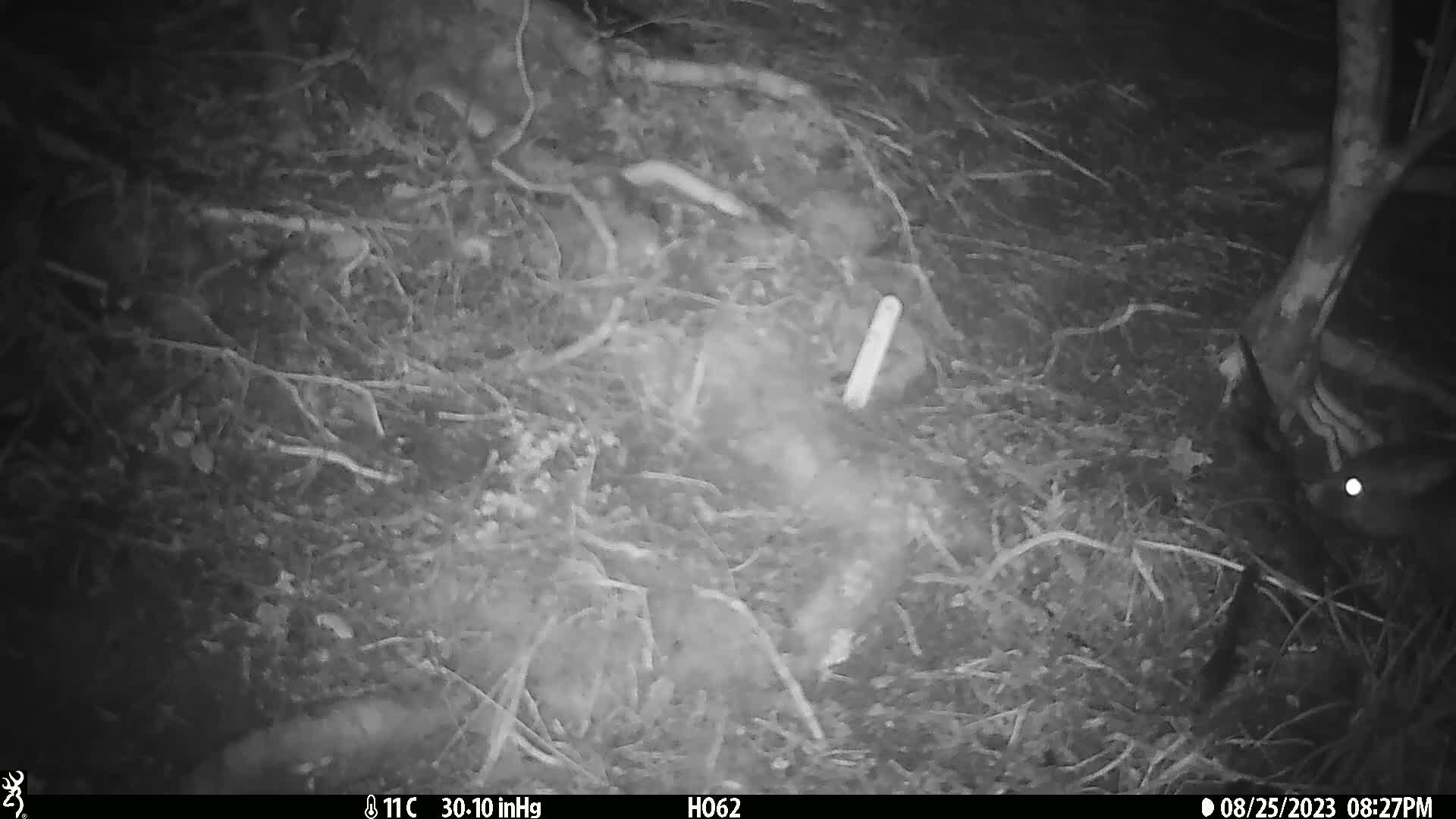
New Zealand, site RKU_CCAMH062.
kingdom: Animalia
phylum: Chordata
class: Mammalia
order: Diprotodontia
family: Phalangeridae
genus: Trichosurus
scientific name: Trichosurus vulpecula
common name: common brushtail possum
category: possum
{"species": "possum (common brushtail possum) (Trichosurus vulpecula)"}